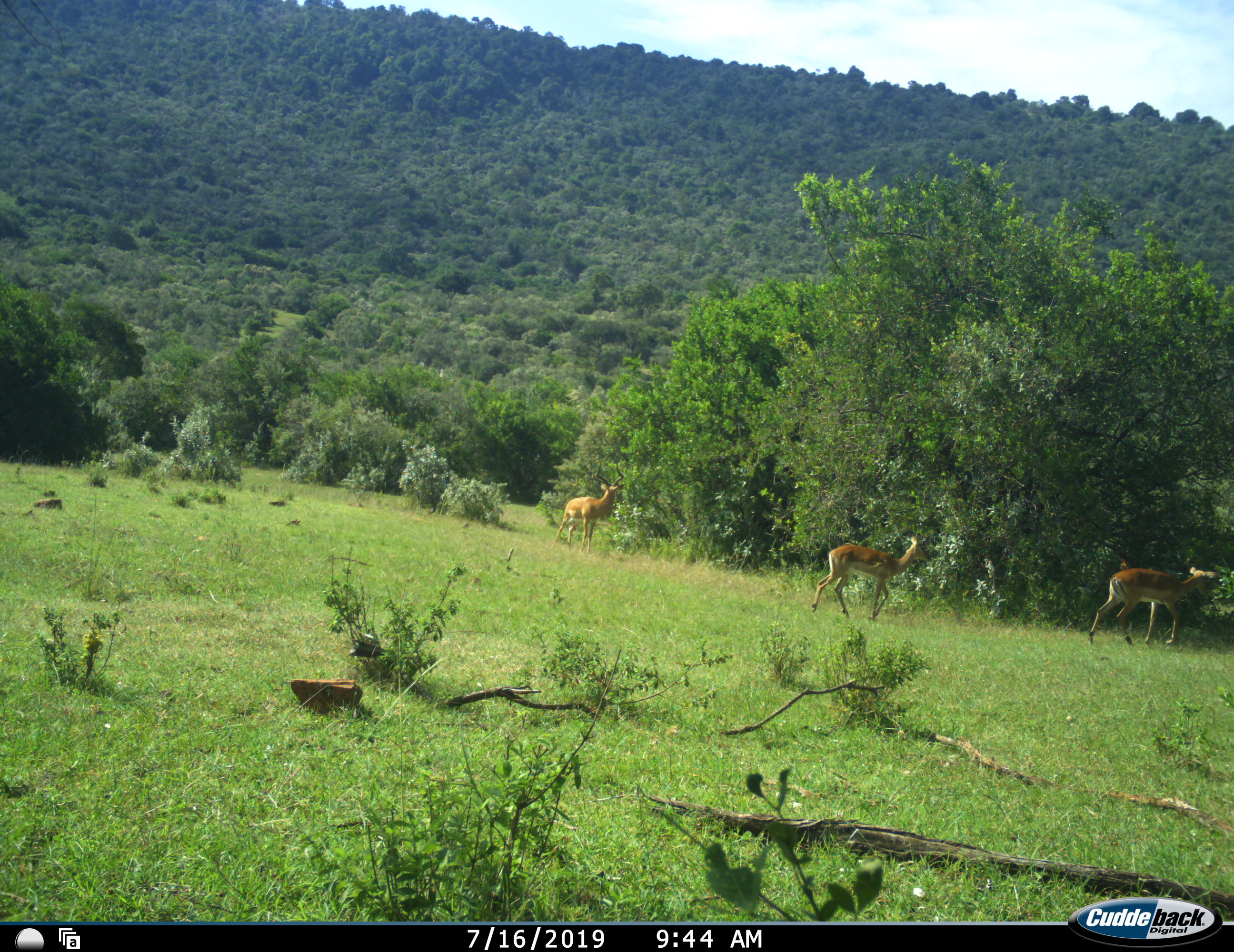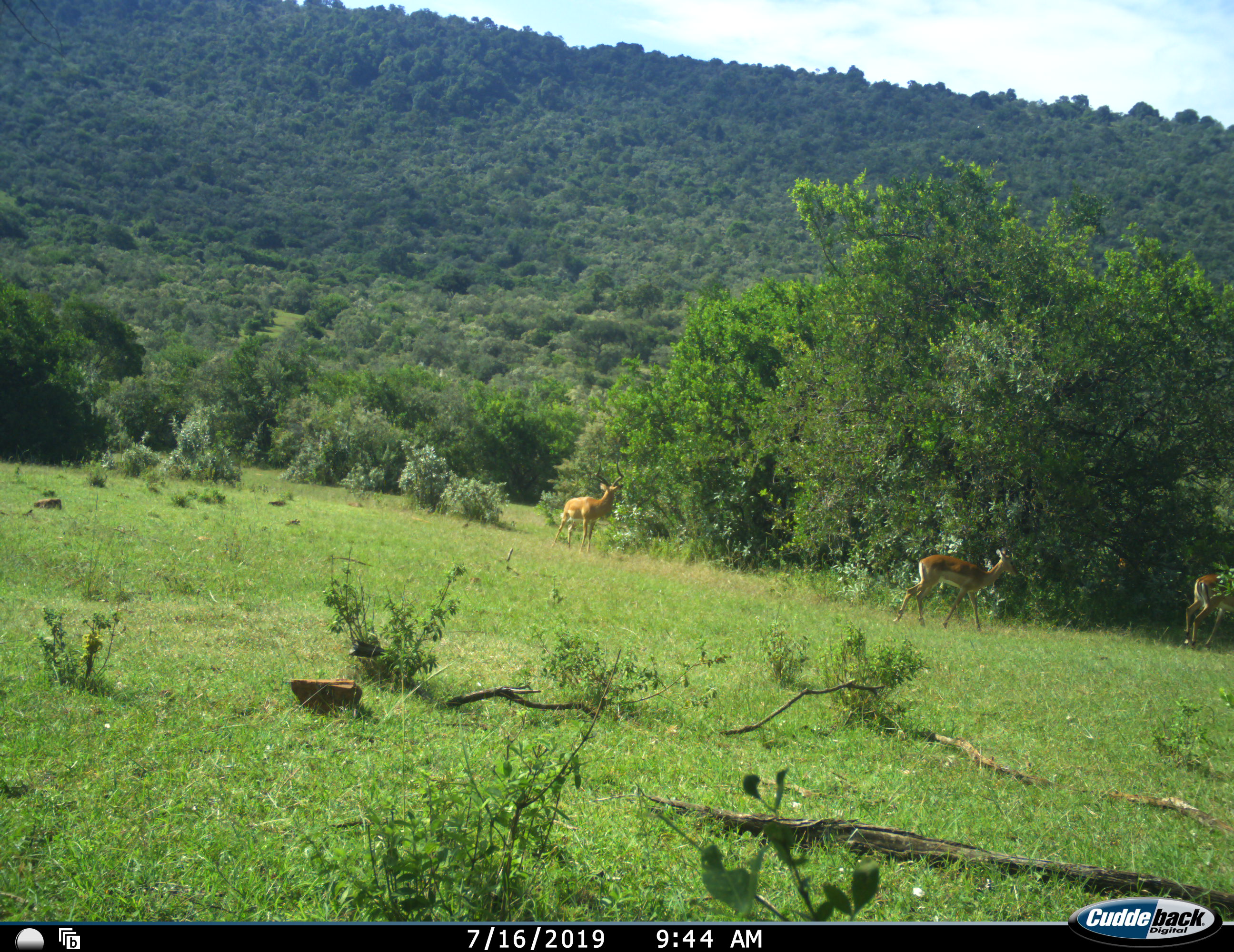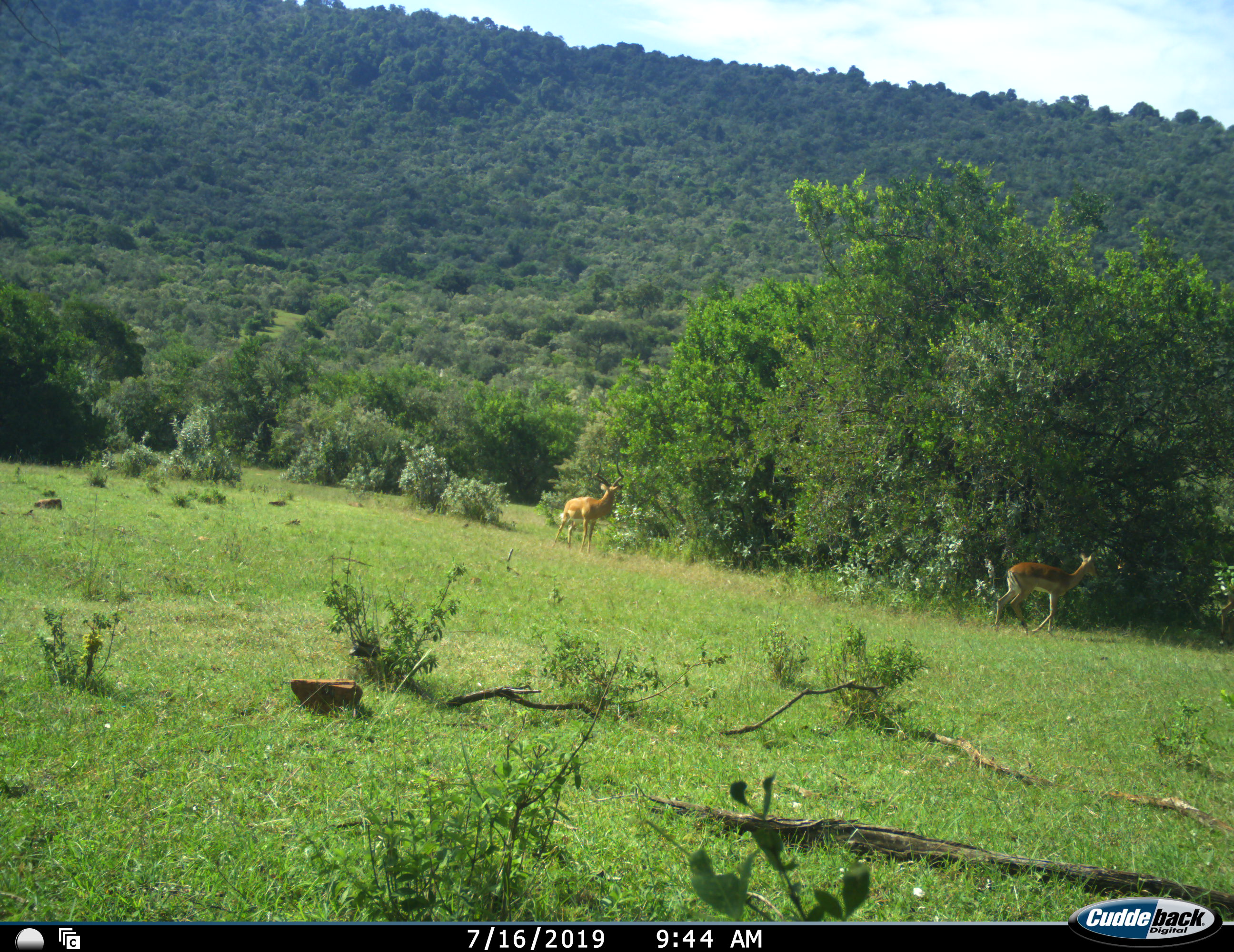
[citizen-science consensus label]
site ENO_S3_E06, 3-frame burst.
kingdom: Animalia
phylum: Chordata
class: Mammalia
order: Artiodactyla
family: Bovidae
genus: Aepyceros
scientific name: Aepyceros melampus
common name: impala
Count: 3.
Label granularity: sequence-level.